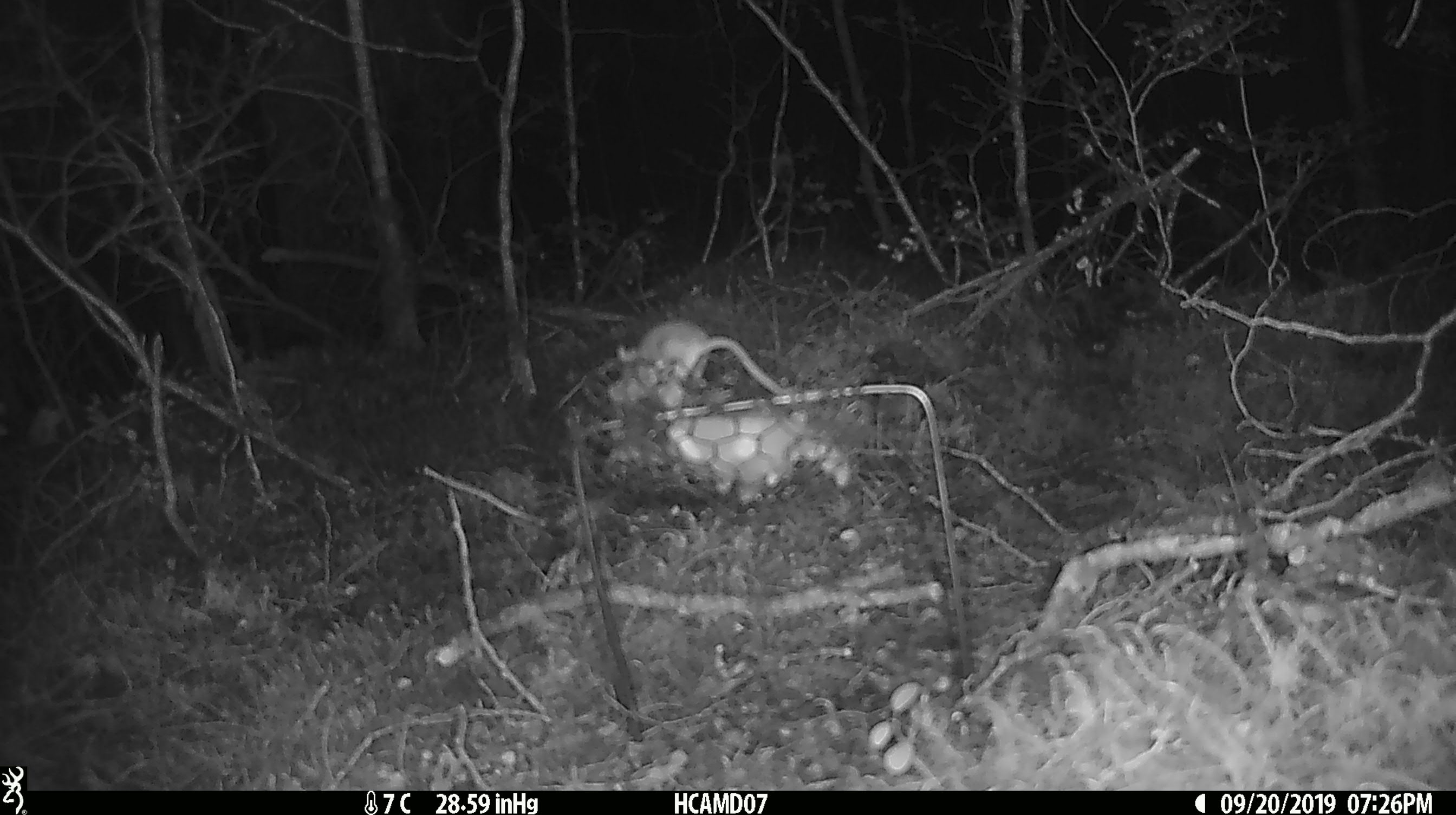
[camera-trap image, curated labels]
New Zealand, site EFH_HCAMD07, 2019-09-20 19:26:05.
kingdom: Animalia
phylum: Chordata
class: Mammalia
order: Rodentia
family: Muridae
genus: Mus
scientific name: Mus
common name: mouse